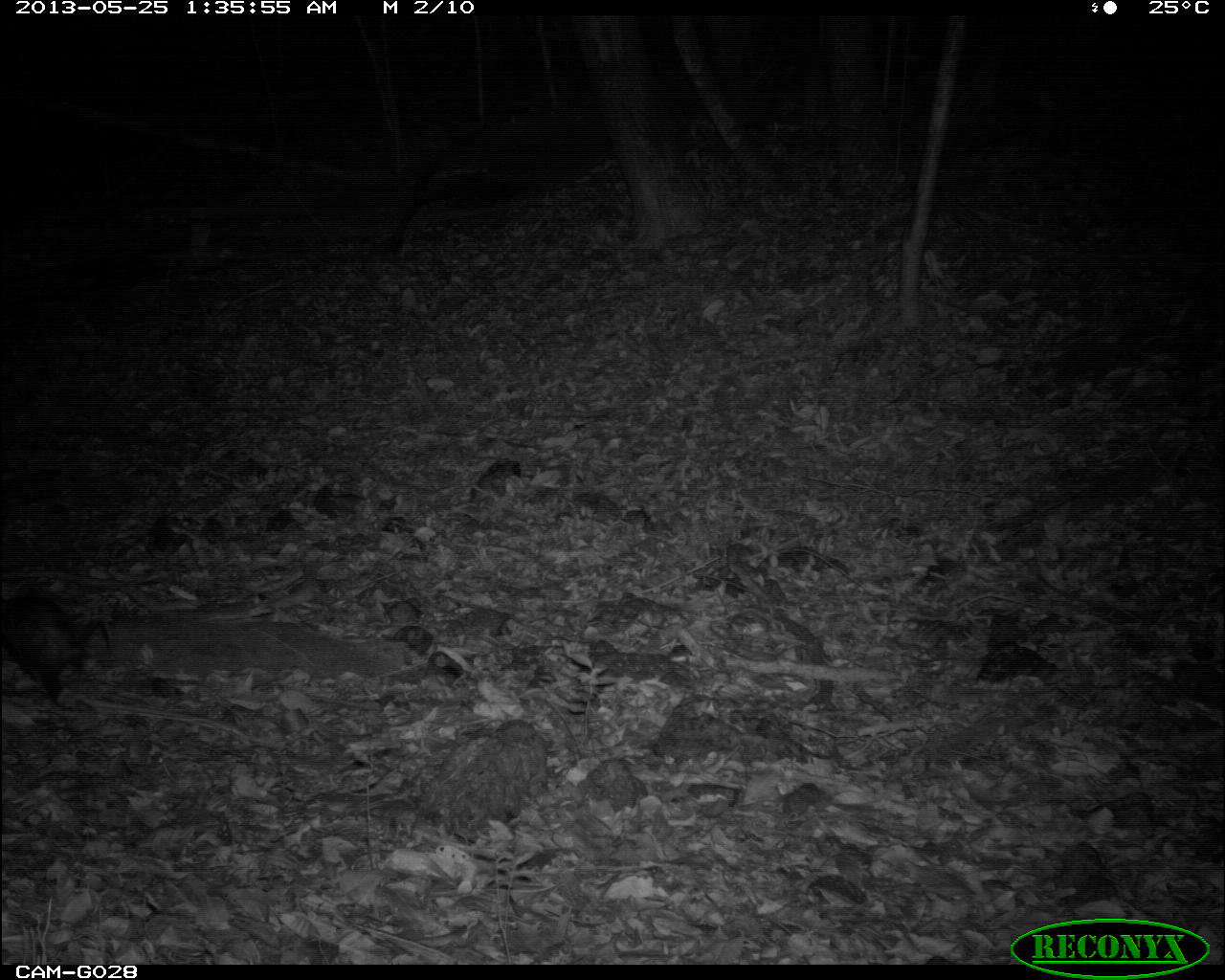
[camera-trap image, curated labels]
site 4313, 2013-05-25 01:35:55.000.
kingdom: Animalia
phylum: Chordata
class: Mammalia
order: Didelphimorphia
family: Didelphidae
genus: Didelphis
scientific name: Didelphis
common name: american opossums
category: didelphis sp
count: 1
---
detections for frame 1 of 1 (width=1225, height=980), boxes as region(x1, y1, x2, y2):
didelphis sp: region(0, 593, 109, 707)